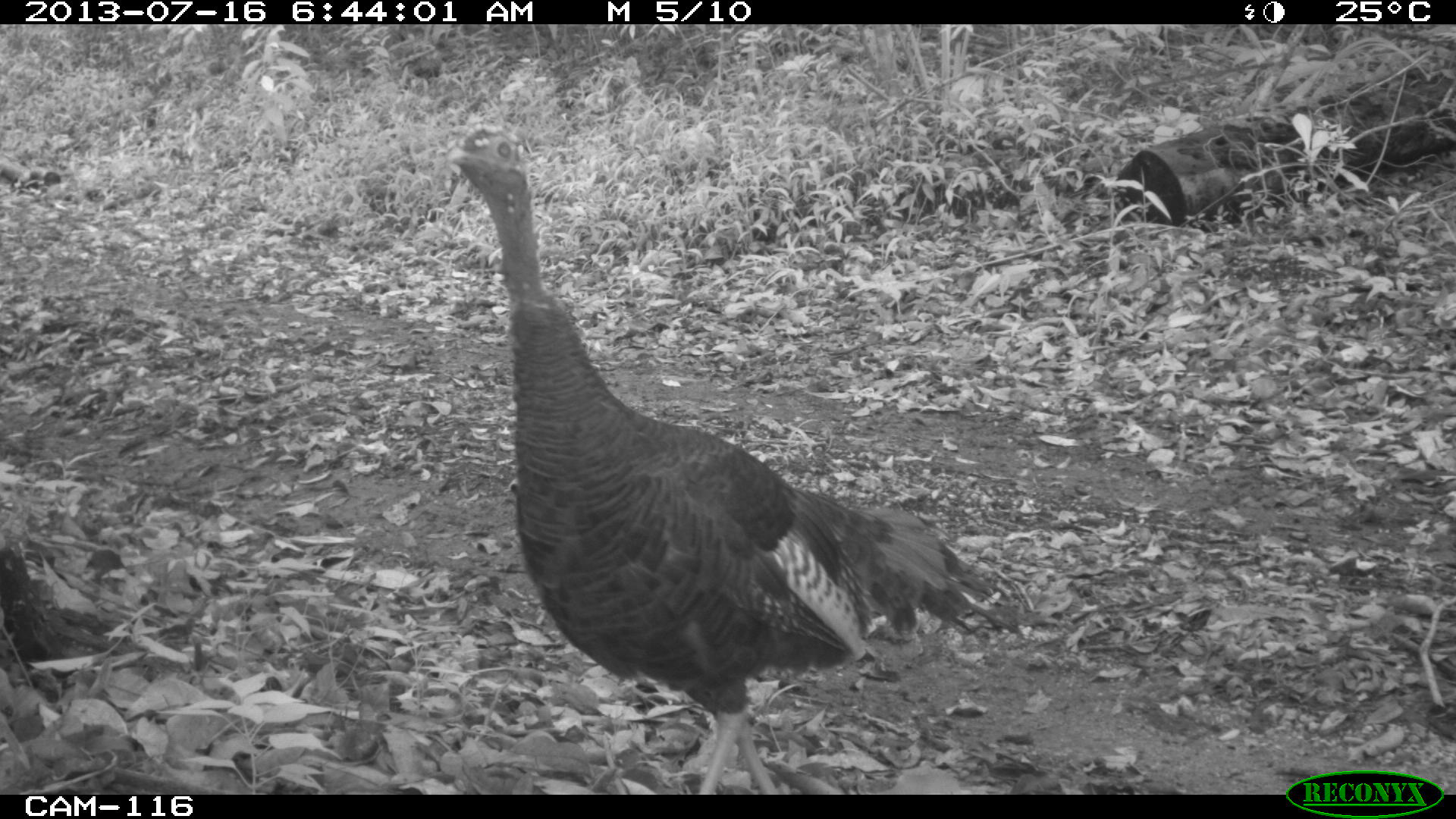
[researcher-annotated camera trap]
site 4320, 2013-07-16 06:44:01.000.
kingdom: Animalia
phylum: Chordata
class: Aves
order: Galliformes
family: Phasianidae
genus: Meleagris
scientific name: Meleagris ocellata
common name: ocellated turkey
Meleagris ocellata (ocellated turkey), count 1, sex male.